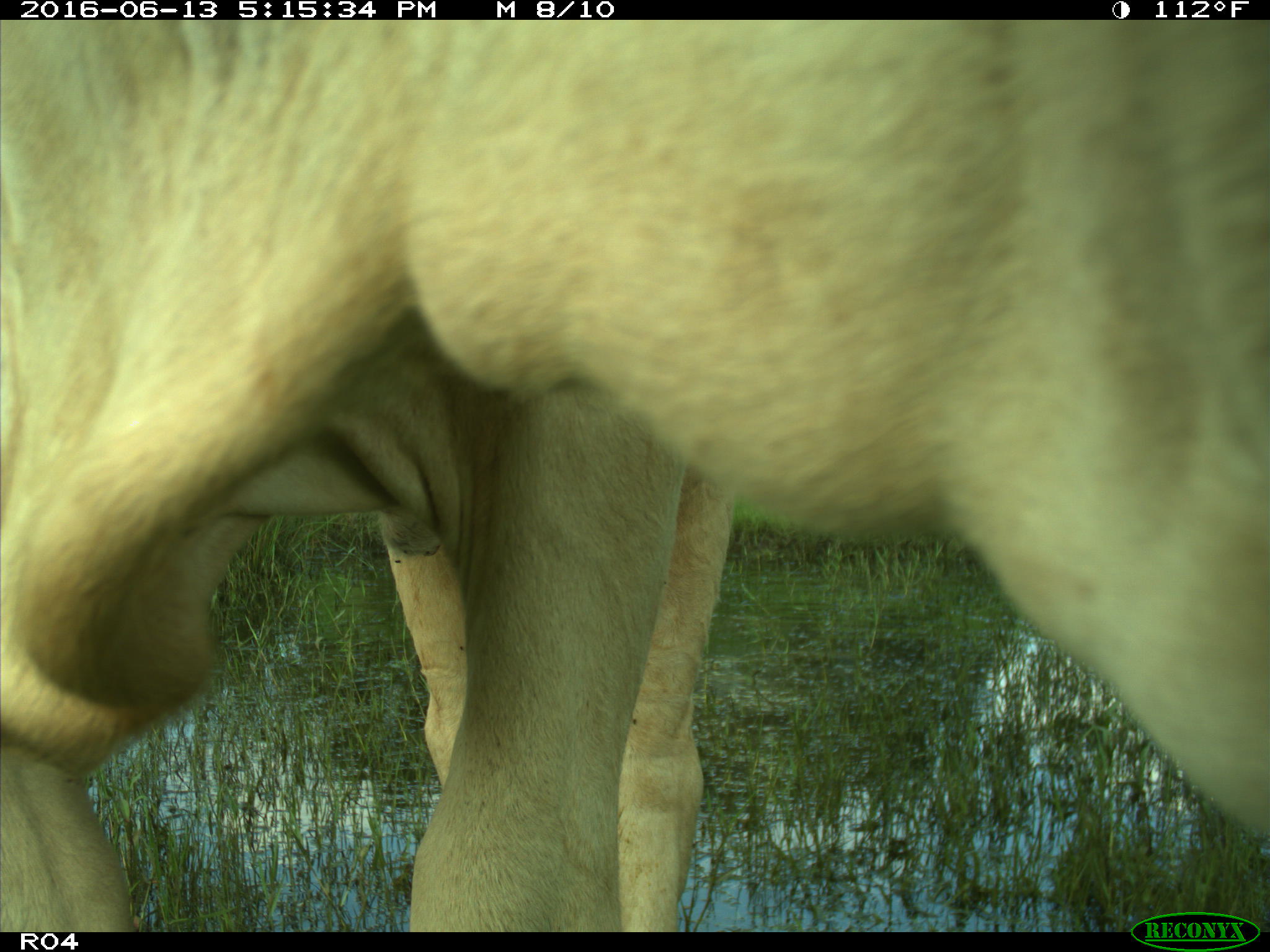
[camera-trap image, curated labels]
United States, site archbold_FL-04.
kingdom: Animalia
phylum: Chordata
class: Mammalia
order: Artiodactyla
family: Bovidae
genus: Bos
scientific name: Bos taurus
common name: domestic cow